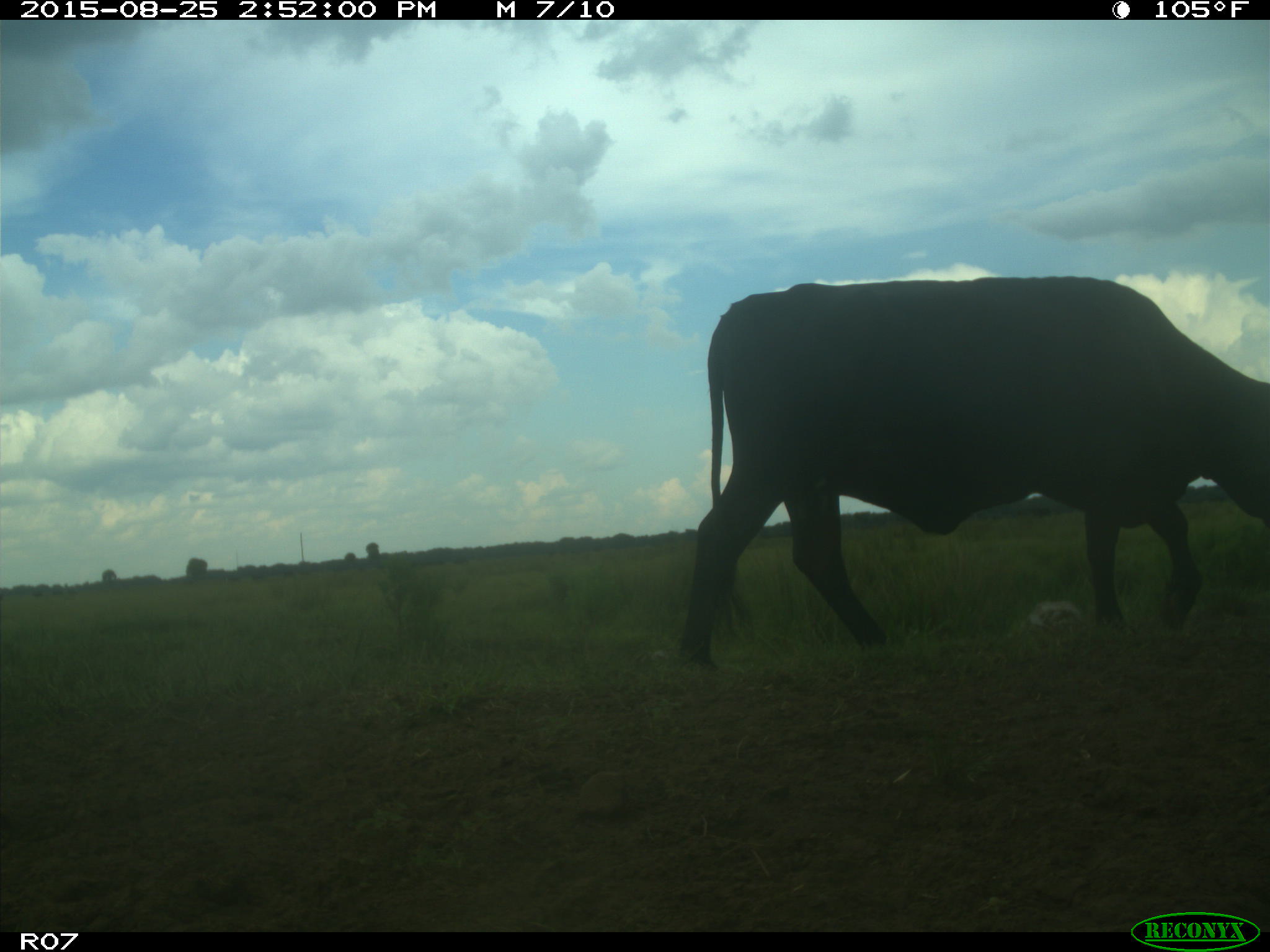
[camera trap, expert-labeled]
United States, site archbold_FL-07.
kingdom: Animalia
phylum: Chordata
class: Mammalia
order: Artiodactyla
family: Bovidae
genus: Bos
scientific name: Bos taurus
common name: domestic cow